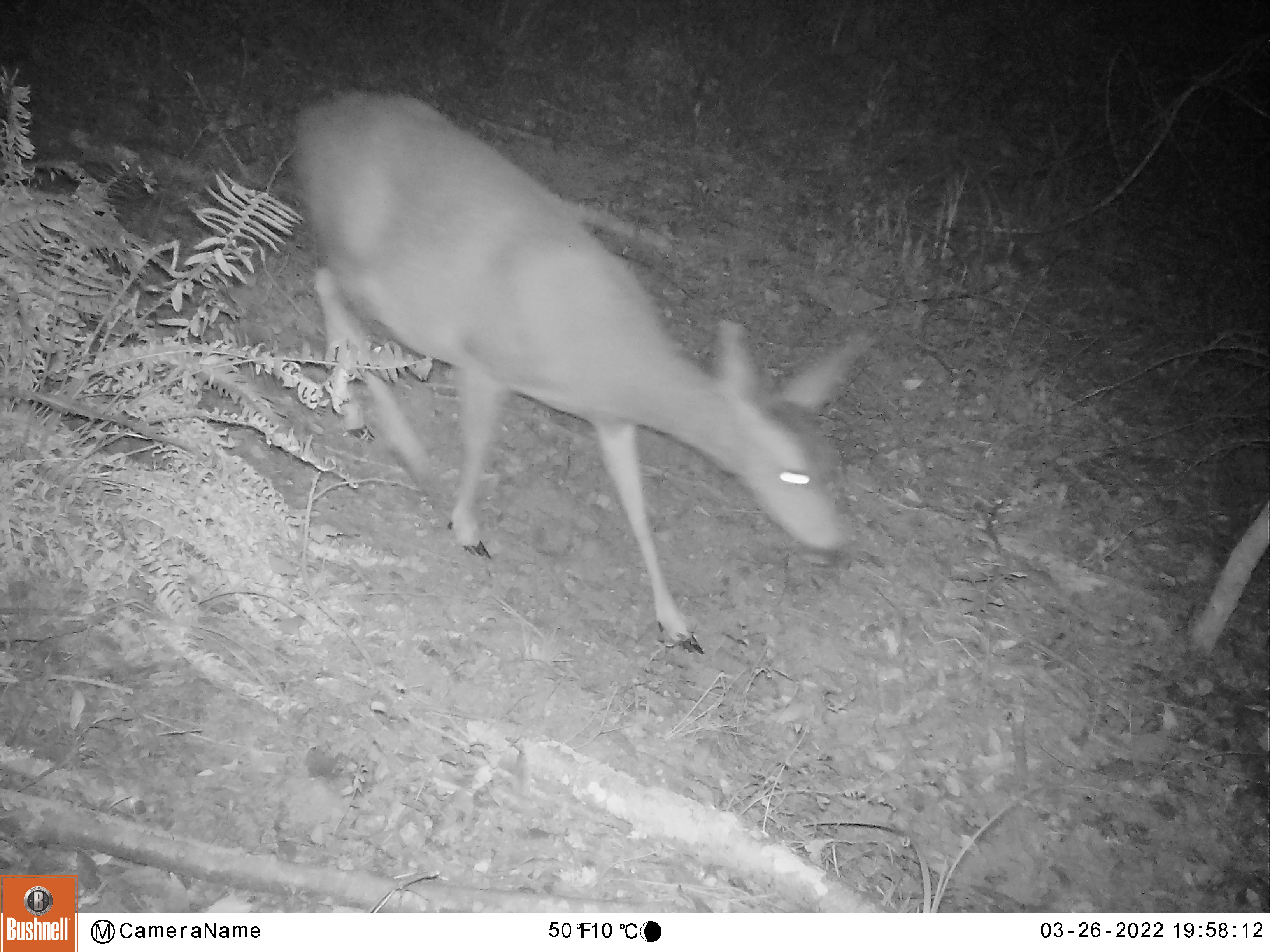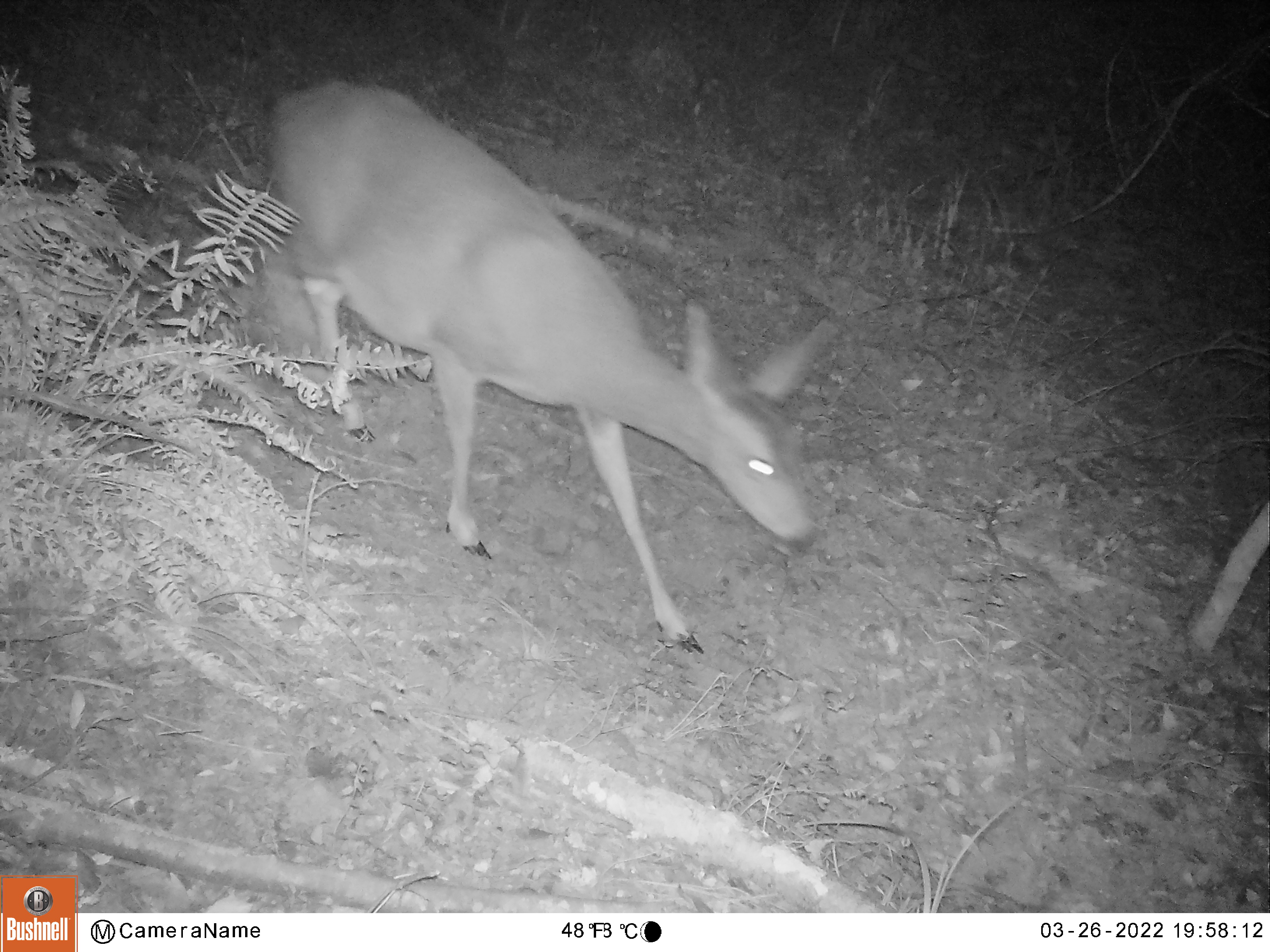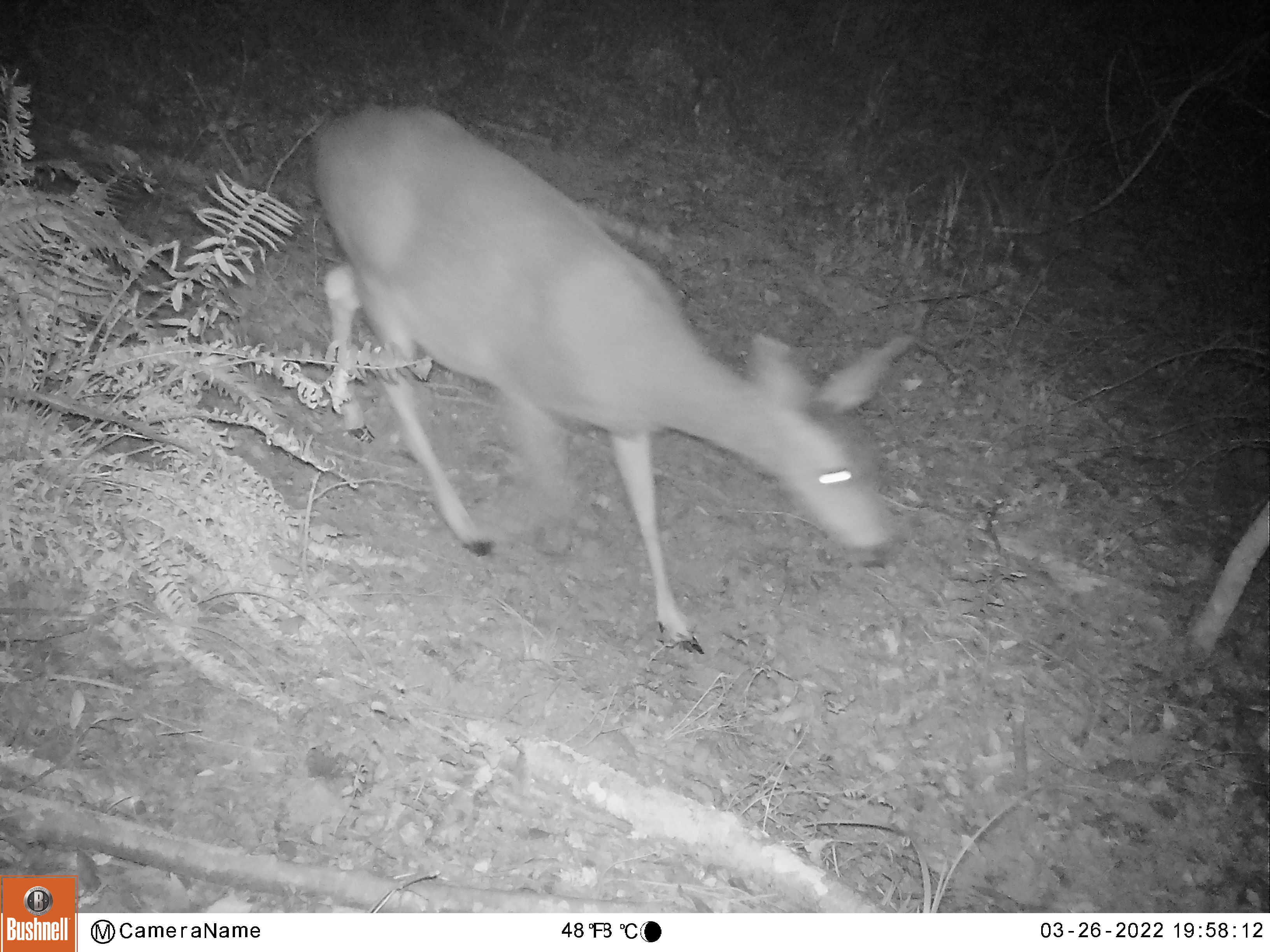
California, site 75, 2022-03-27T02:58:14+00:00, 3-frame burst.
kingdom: Animalia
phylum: Chordata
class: Mammalia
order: Artiodactyla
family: Cervidae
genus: Odocoileus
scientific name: Odocoileus hemionus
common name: mule deer